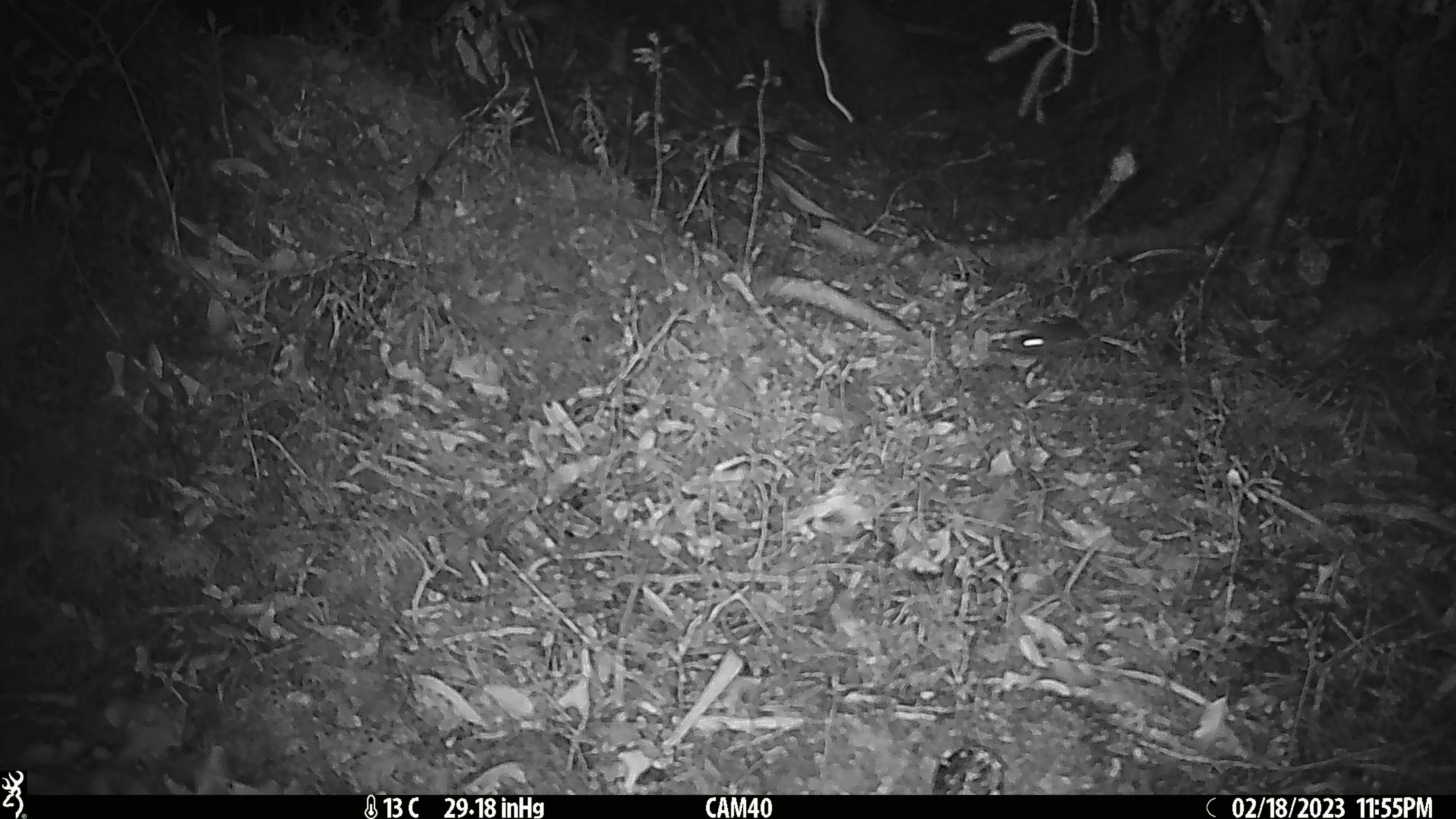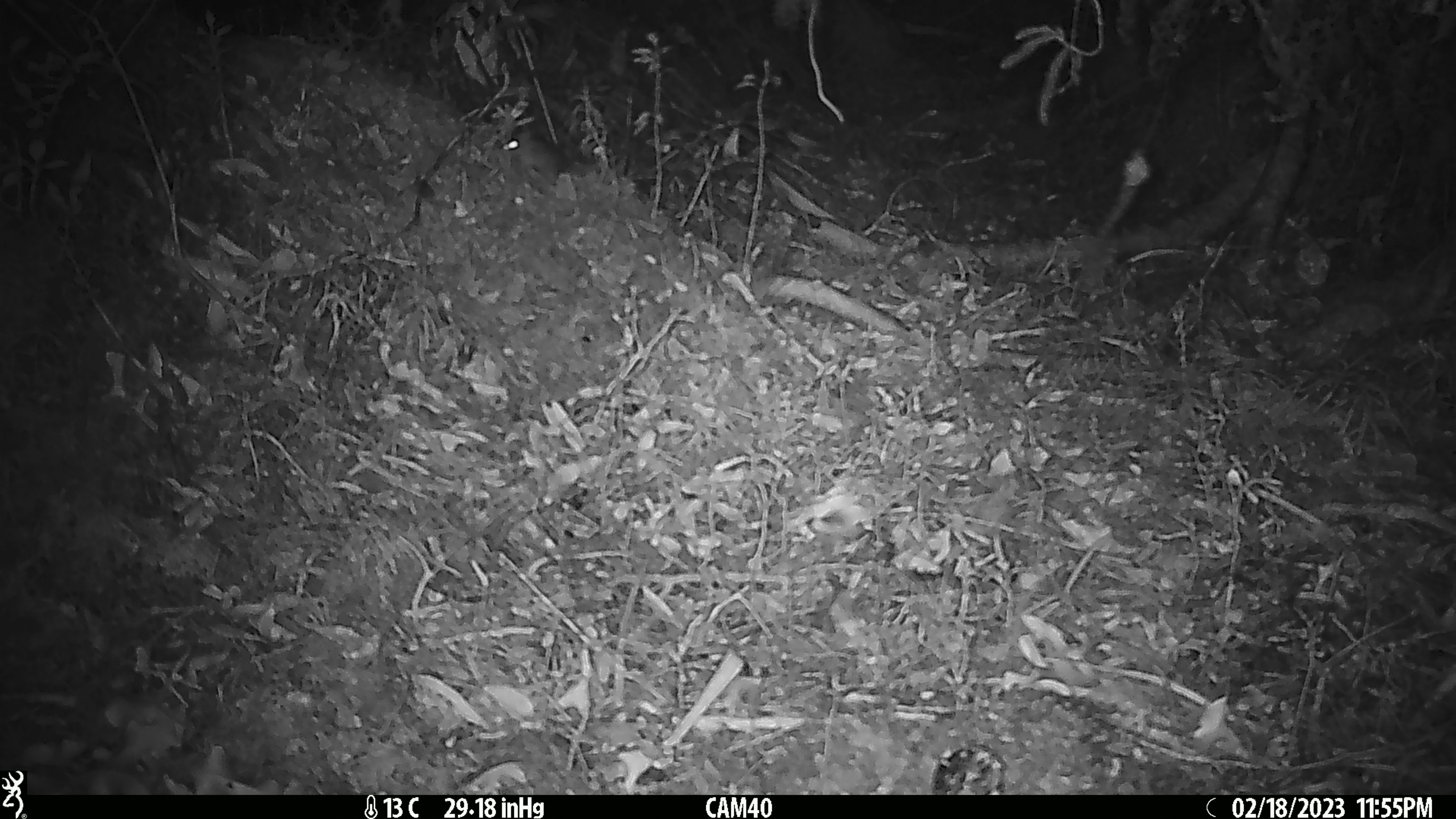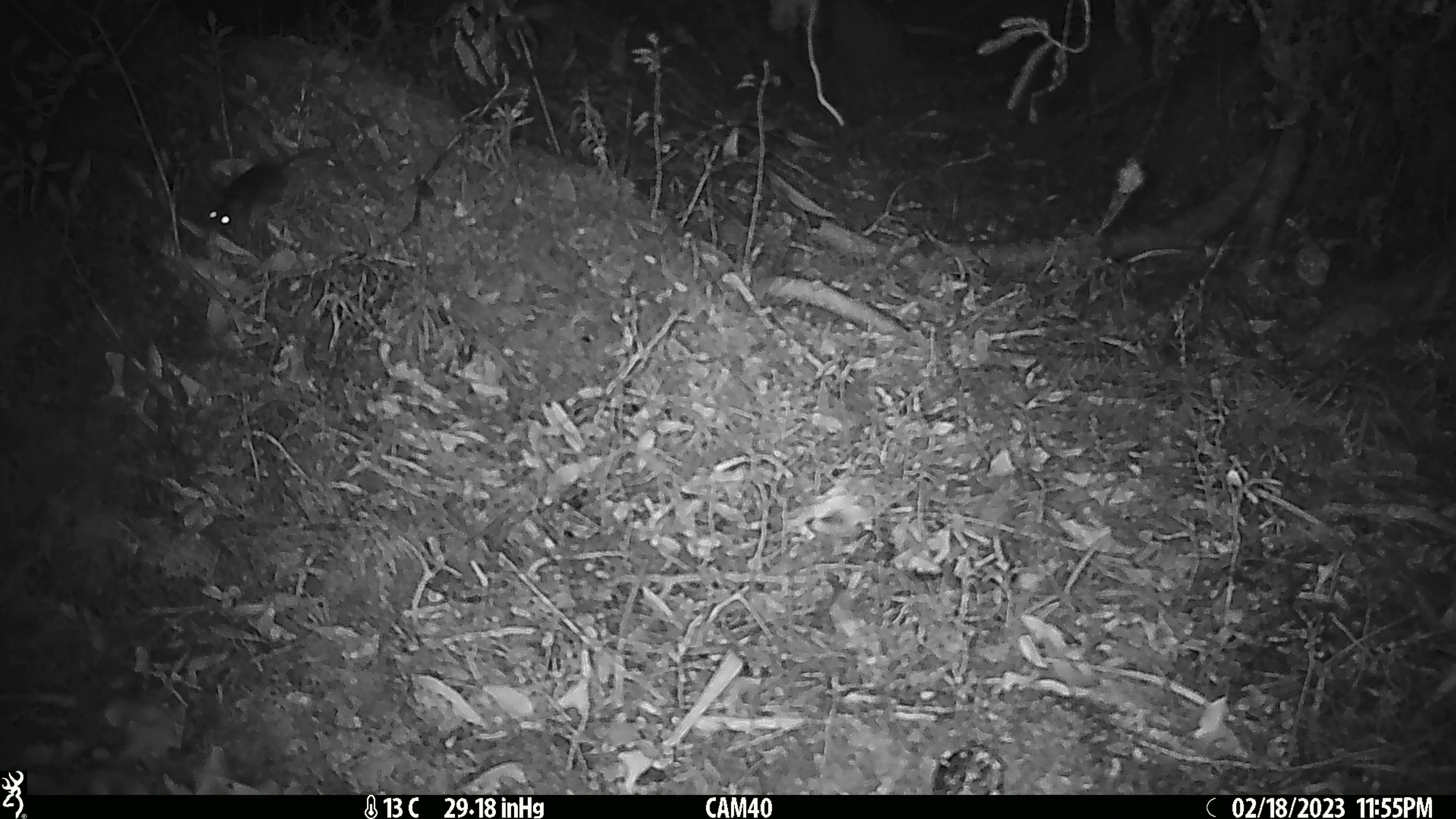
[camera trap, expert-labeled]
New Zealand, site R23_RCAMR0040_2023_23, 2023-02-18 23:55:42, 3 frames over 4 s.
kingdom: Animalia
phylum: Chordata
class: Mammalia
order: Rodentia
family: Muridae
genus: Mus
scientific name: Mus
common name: mouse